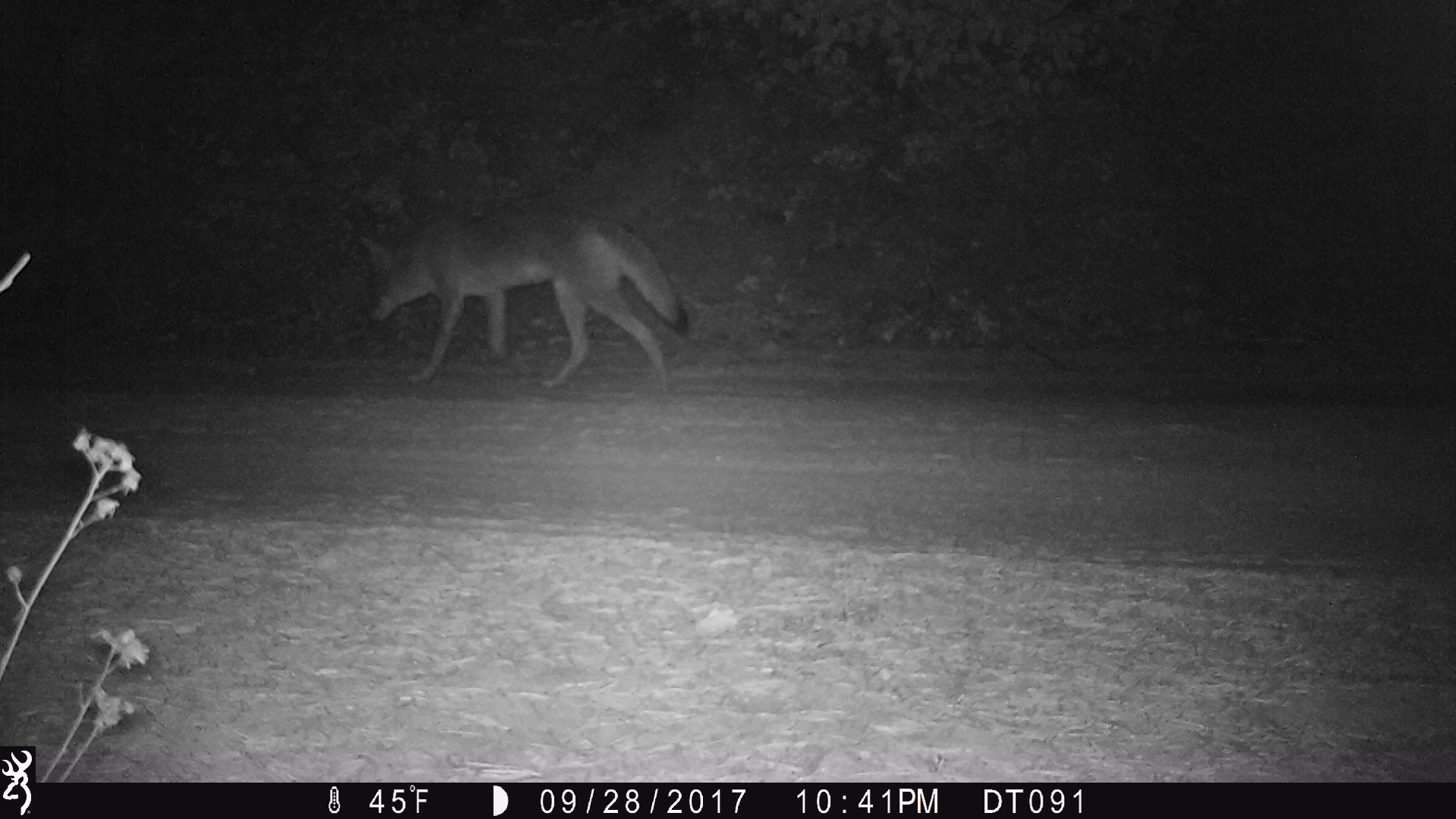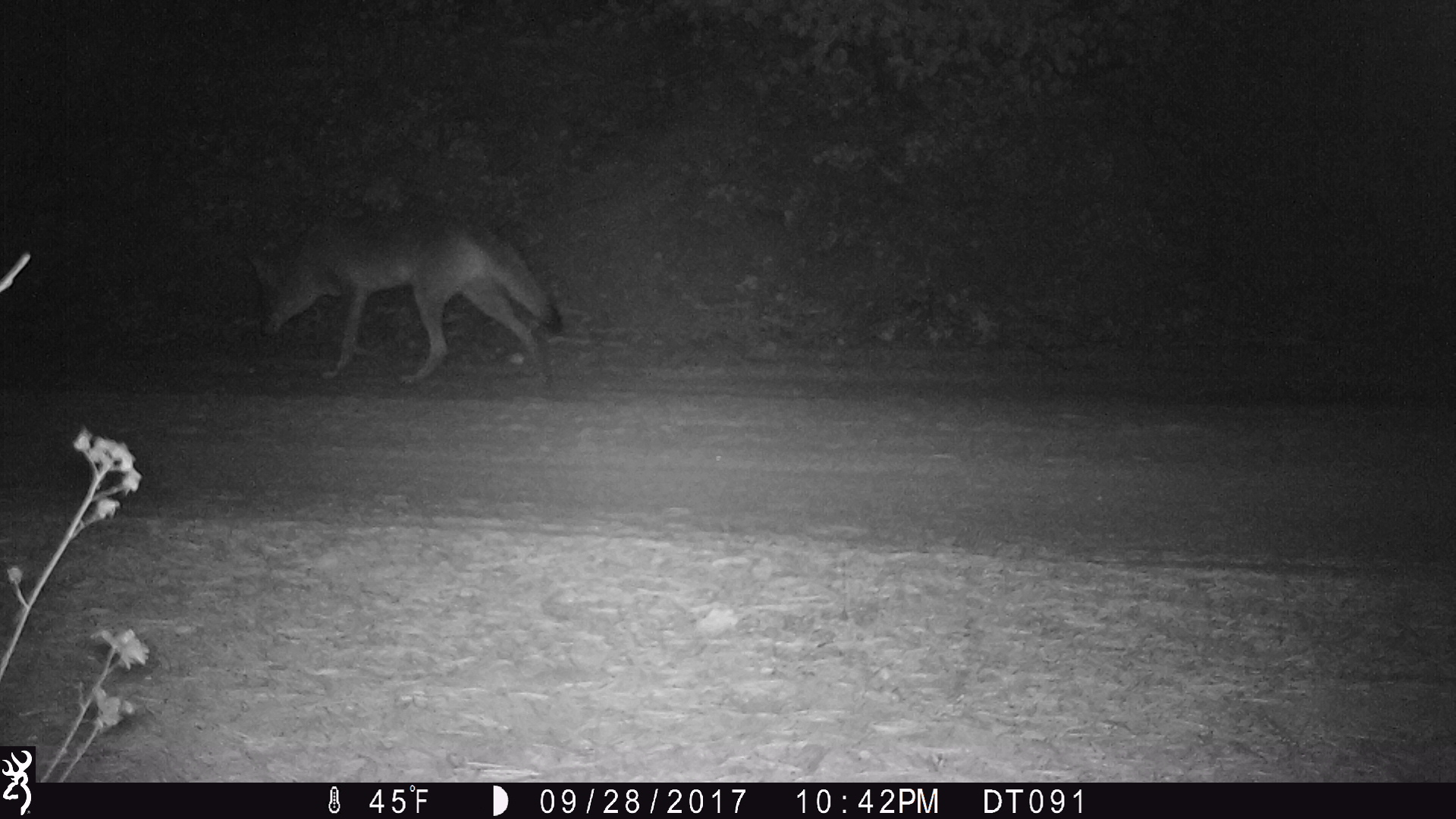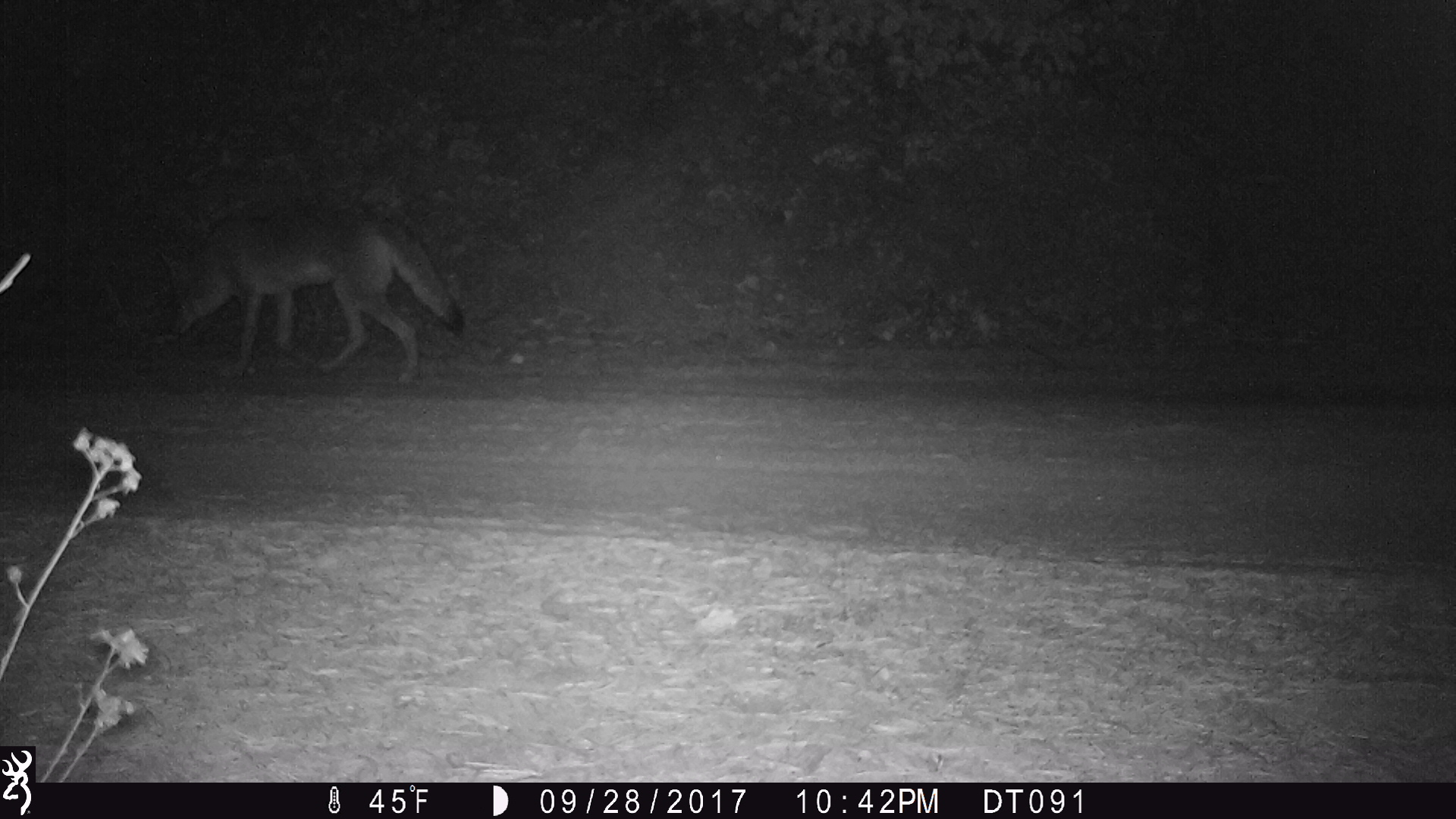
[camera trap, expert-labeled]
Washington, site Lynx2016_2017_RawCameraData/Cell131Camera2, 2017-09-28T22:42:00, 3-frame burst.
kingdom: Animalia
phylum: Chordata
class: Mammalia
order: Carnivora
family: Canidae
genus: Canis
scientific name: Canis latrans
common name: coyote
Canis latrans (coyote). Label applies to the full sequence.